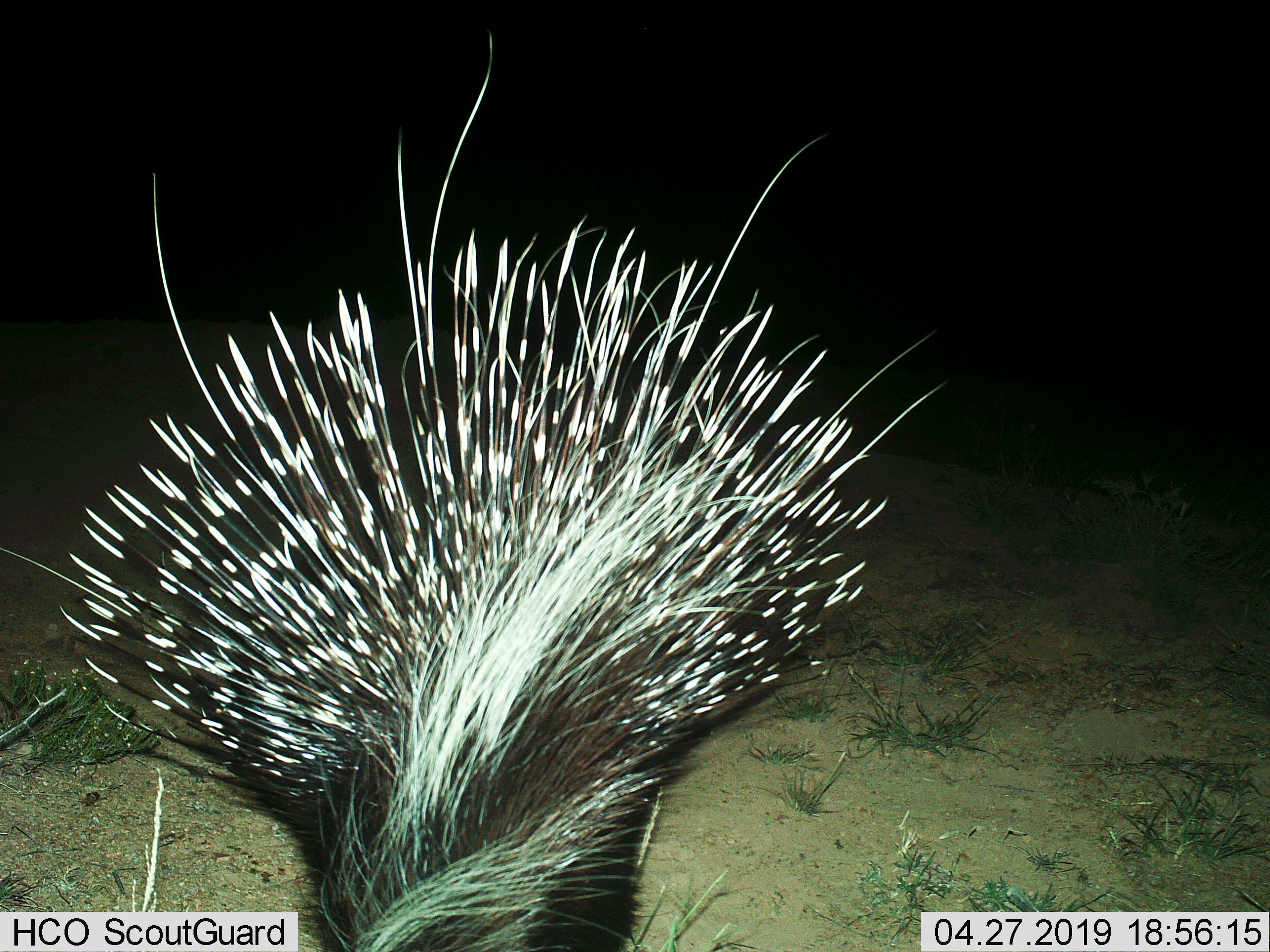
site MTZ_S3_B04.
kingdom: Animalia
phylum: Chordata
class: Mammalia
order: Rodentia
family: Hystricidae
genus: Hystrix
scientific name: Hystrix cristata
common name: crested porcupine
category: porcupine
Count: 1.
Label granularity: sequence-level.